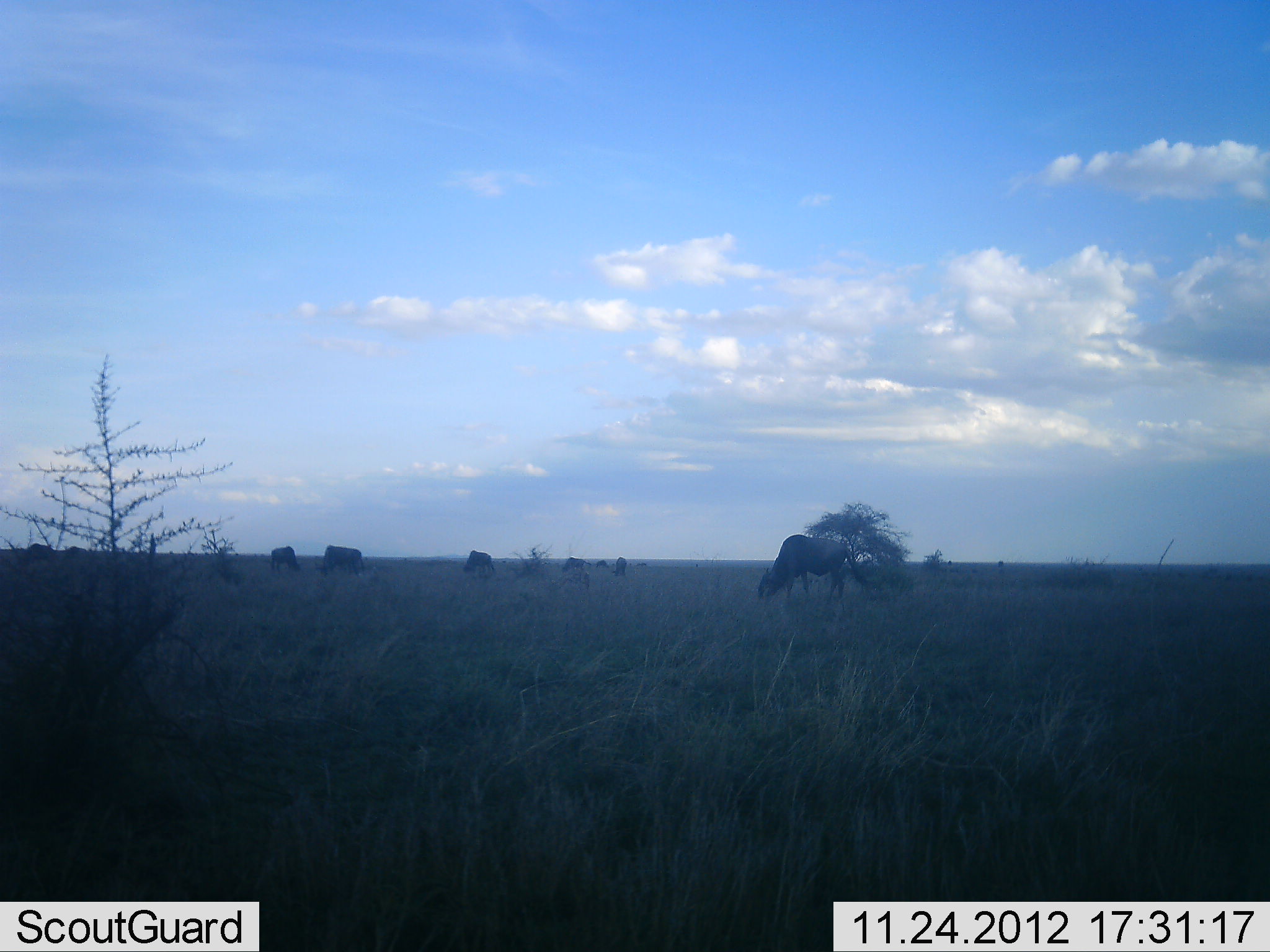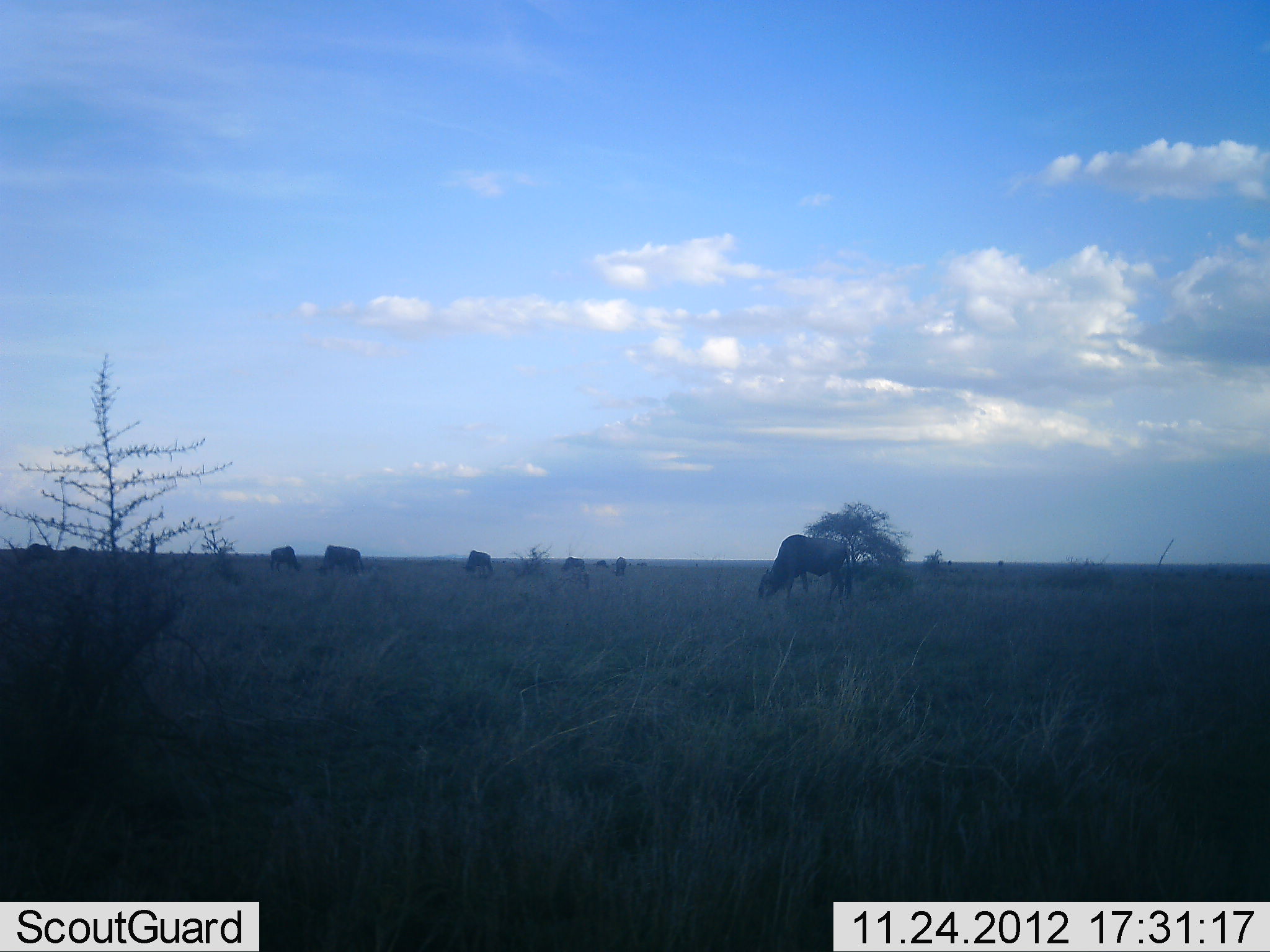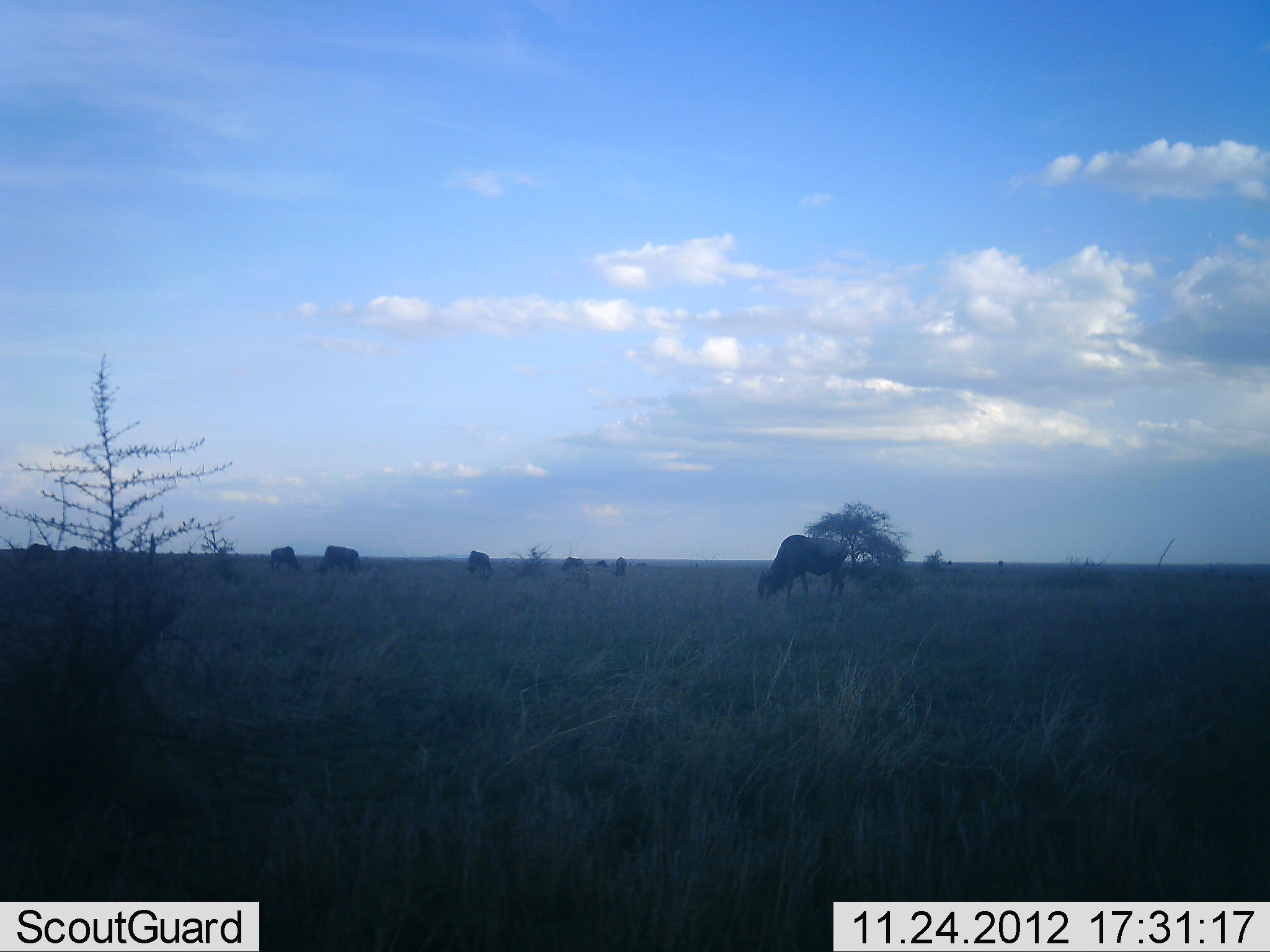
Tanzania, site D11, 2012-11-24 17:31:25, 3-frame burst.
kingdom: Animalia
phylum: Chordata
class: Mammalia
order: Artiodactyla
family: Bovidae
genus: Connochaetes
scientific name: Connochaetes taurinus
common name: blue wildebeest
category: wildebeest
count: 9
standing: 40%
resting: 0%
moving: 10%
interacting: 0%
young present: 0%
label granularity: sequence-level